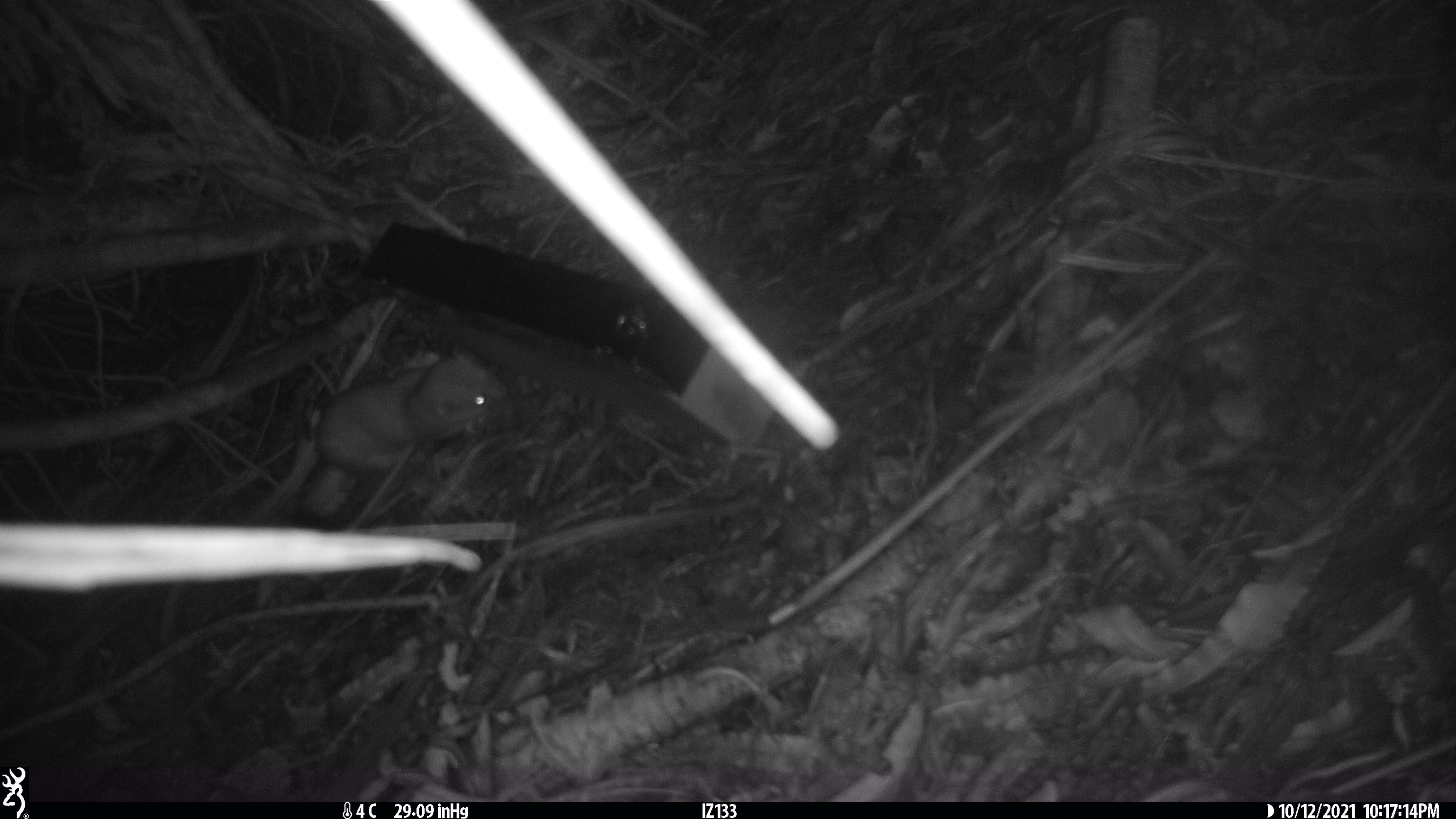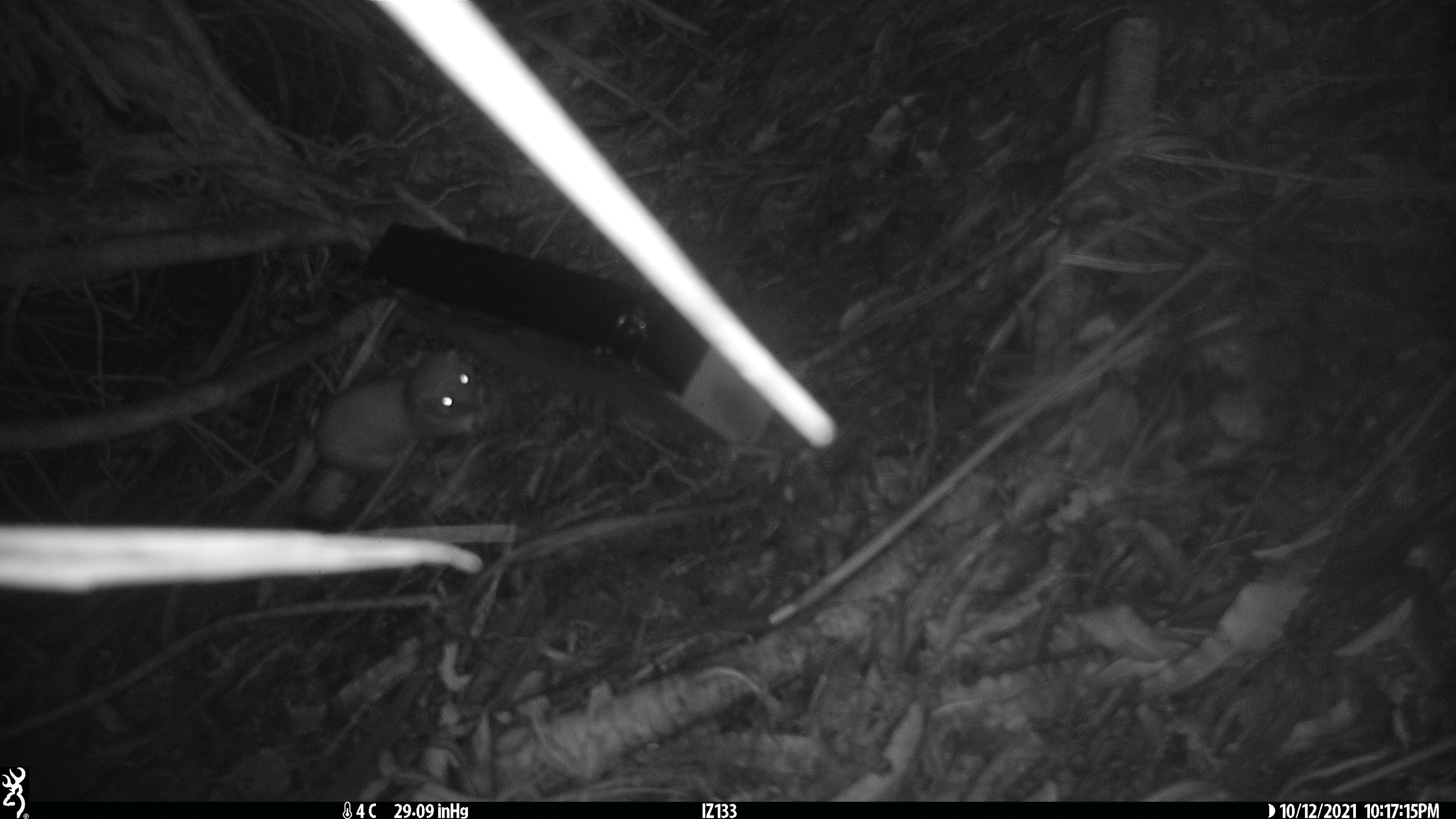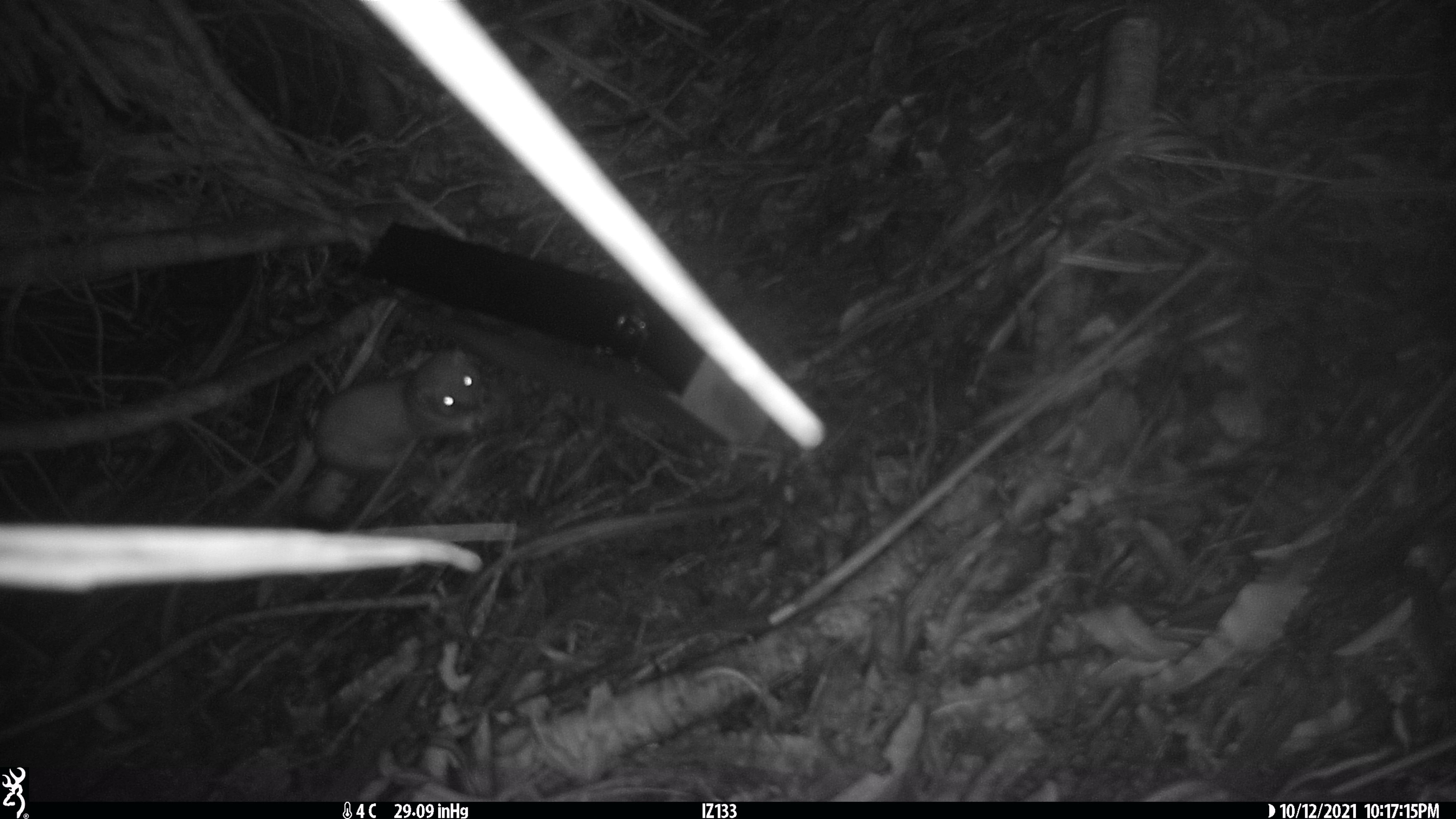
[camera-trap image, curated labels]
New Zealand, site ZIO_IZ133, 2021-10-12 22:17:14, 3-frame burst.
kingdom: Animalia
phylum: Chordata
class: Mammalia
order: Carnivora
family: Mustelidae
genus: Mustela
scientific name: Mustela erminea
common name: stoat